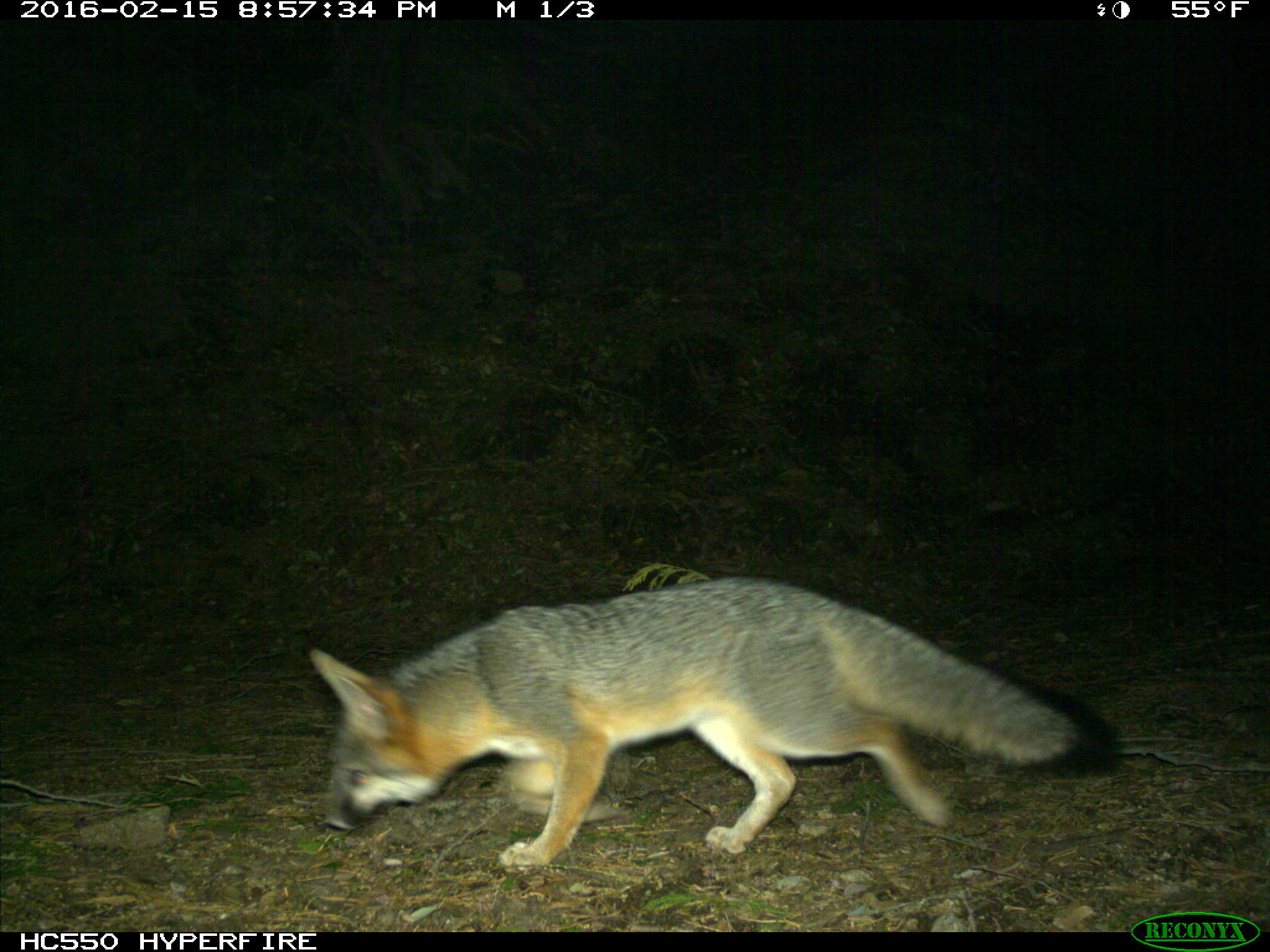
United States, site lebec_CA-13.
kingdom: Animalia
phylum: Chordata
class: Mammalia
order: Carnivora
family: Canidae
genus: Urocyon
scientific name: Urocyon cinereoargenteus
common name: gray fox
Urocyon cinereoargenteus (gray fox).